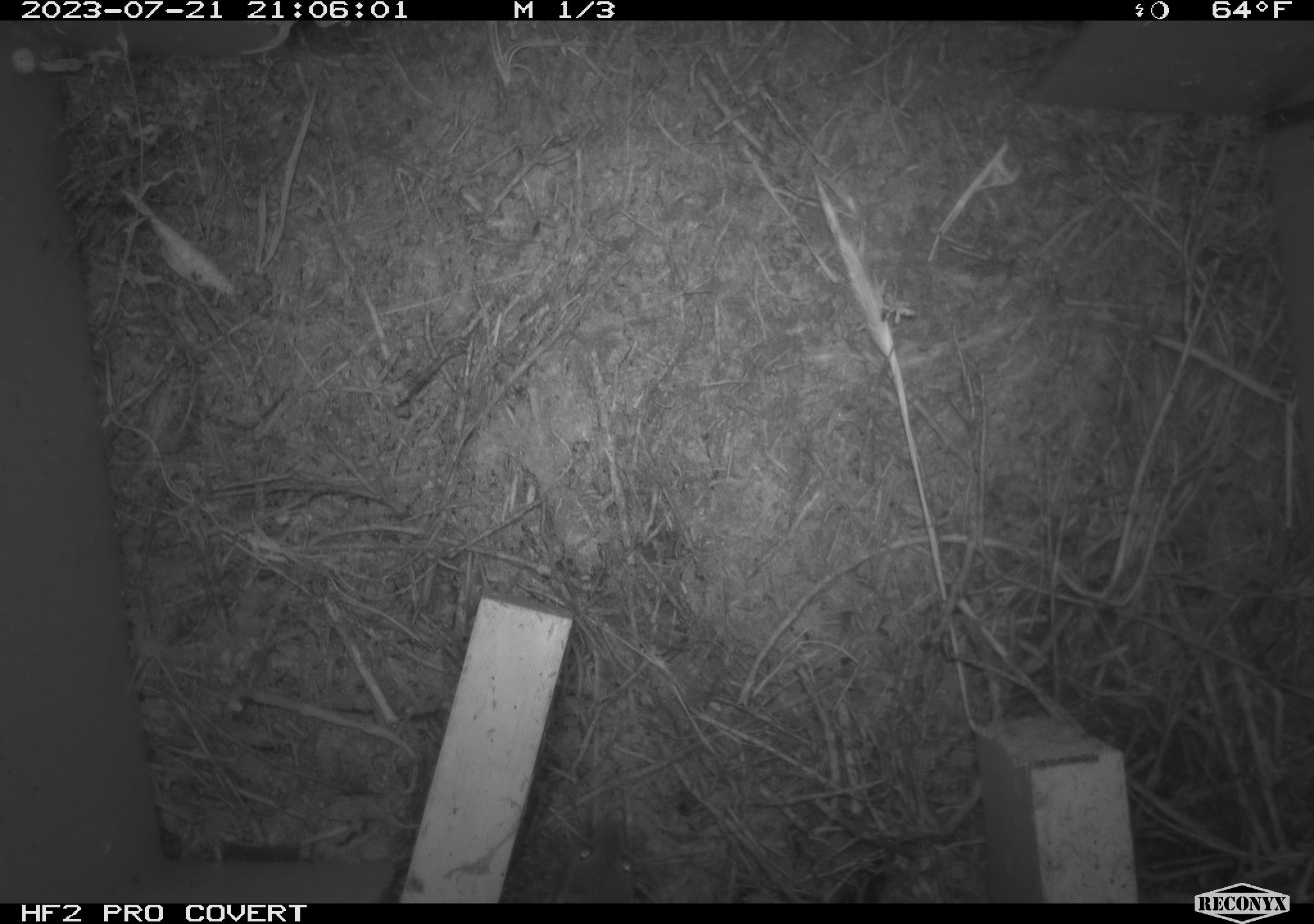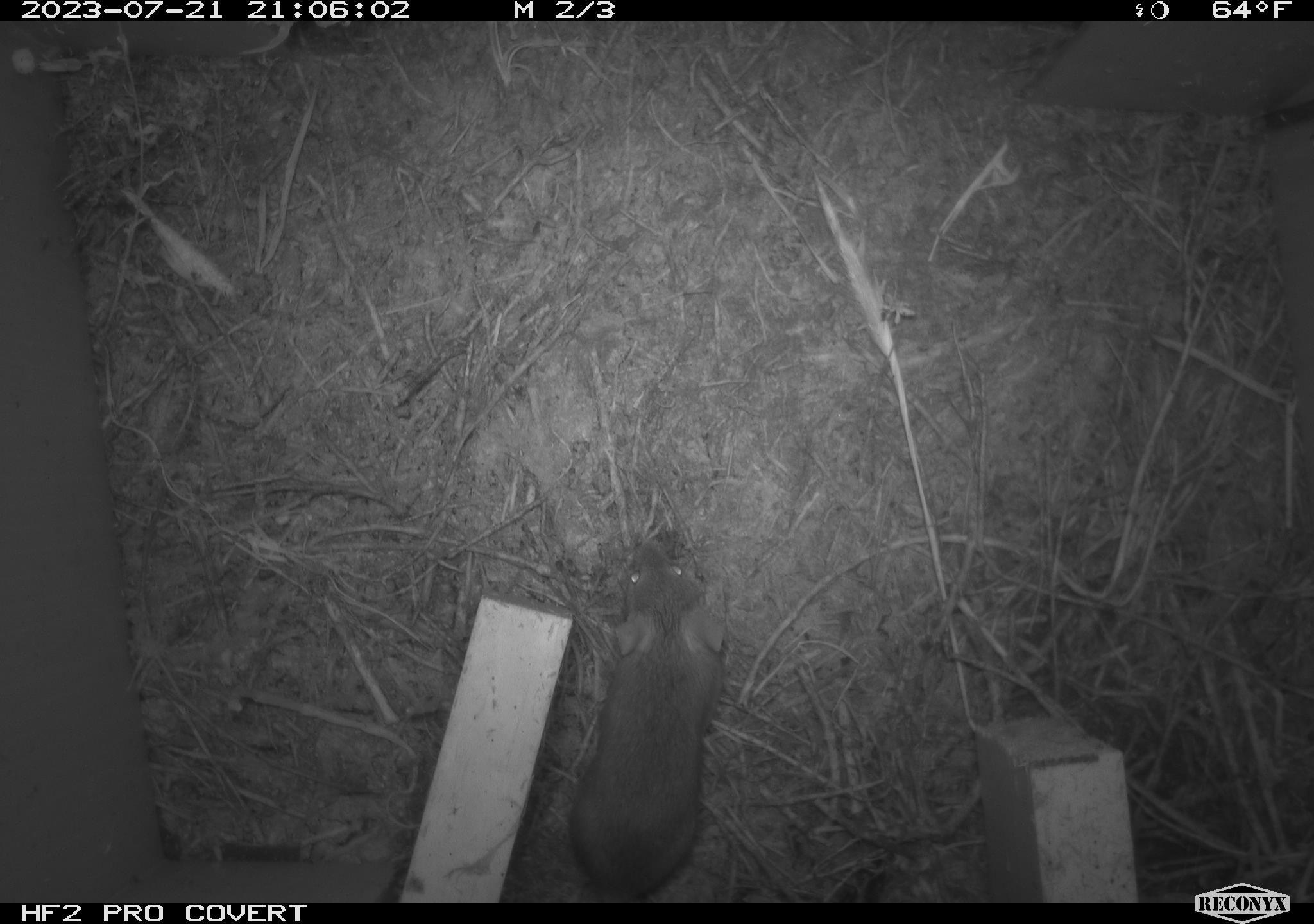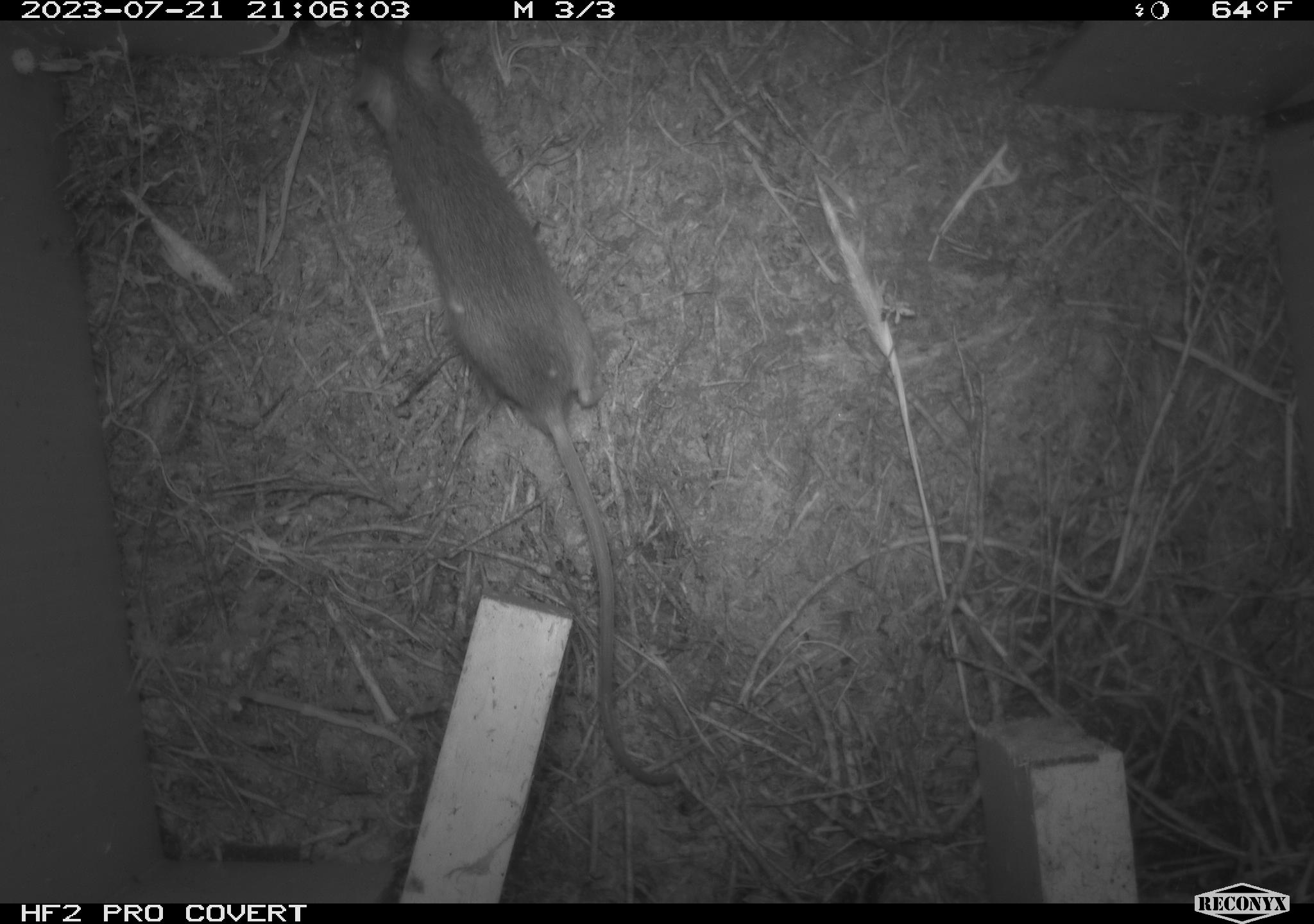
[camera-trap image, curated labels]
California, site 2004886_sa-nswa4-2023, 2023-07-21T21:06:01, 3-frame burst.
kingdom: Animalia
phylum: Chordata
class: Mammalia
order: Rodentia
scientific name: Rodentia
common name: mouse species